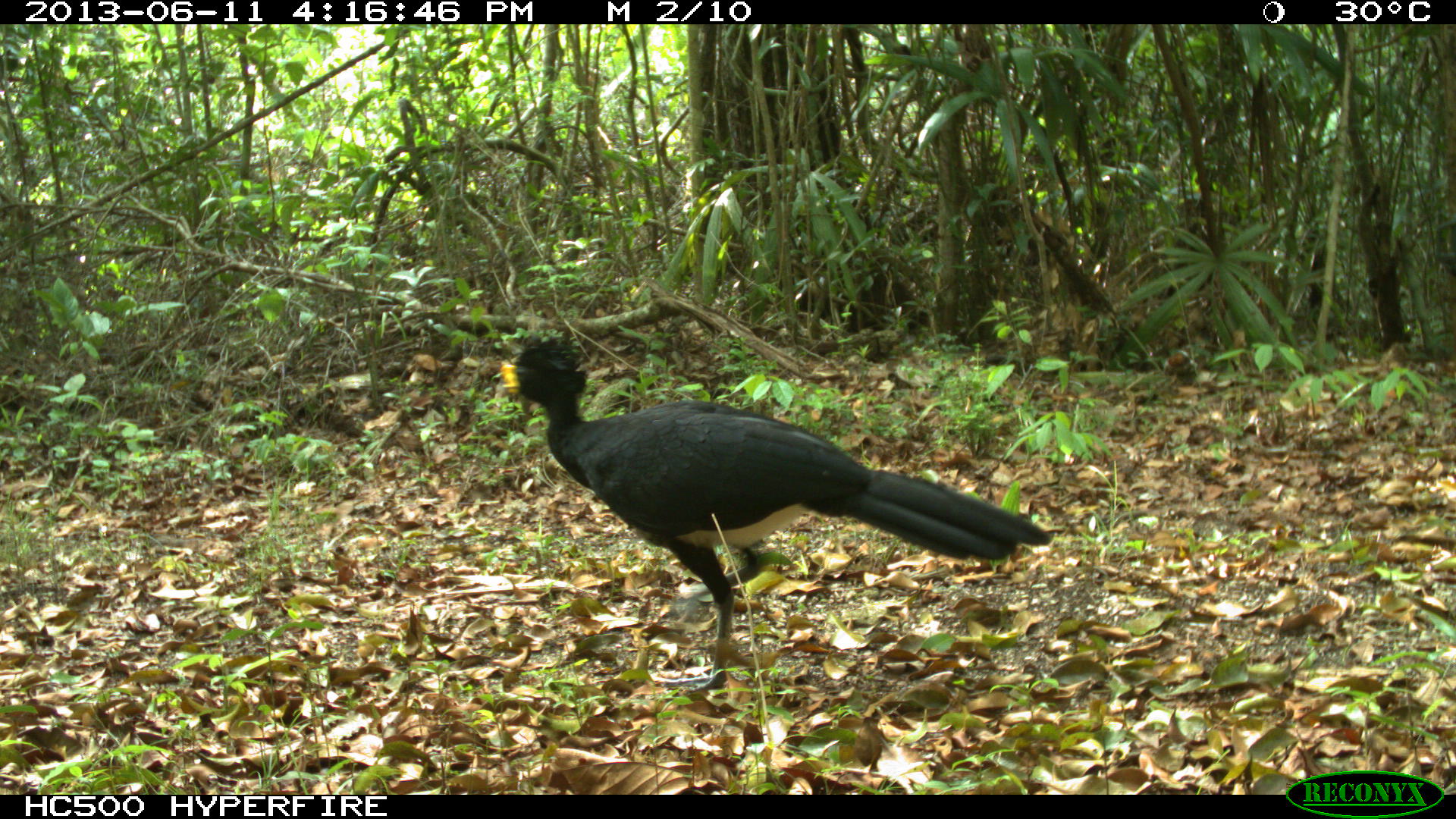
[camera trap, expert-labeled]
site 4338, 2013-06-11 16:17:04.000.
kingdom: Animalia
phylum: Chordata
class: Aves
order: Galliformes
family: Cracidae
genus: Crax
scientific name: Crax rubra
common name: great curassow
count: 1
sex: male